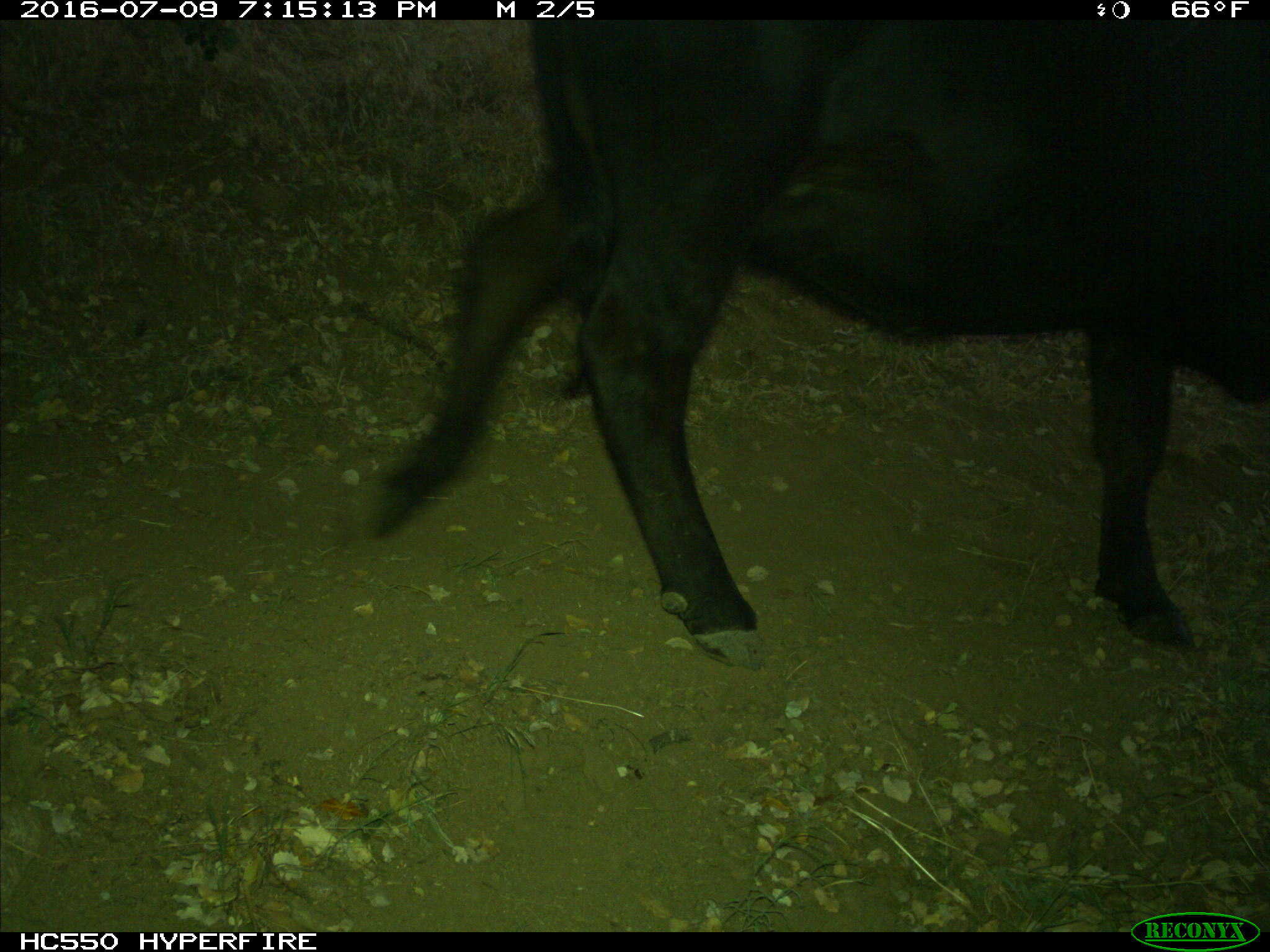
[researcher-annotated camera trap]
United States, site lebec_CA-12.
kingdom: Animalia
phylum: Chordata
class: Mammalia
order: Artiodactyla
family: Bovidae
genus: Bos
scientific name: Bos taurus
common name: domestic cow